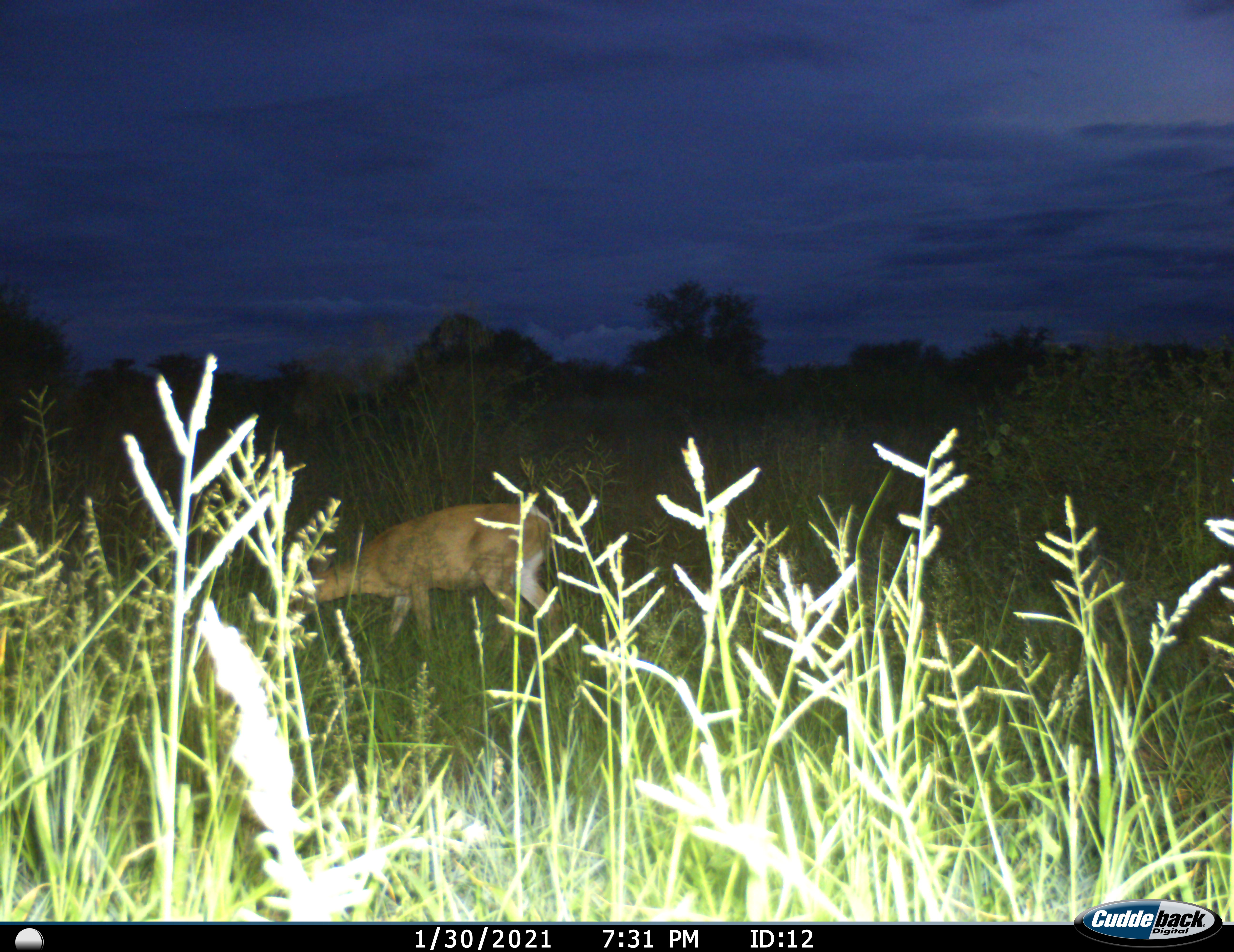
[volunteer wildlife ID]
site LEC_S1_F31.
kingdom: Animalia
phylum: Chordata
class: Mammalia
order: Artiodactyla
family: Bovidae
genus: Sylvicapra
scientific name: Sylvicapra grimmia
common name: common duiker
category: duikercommongrey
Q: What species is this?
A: Duikercommongrey (common duiker) (Sylvicapra grimmia).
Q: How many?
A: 1.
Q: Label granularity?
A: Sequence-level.